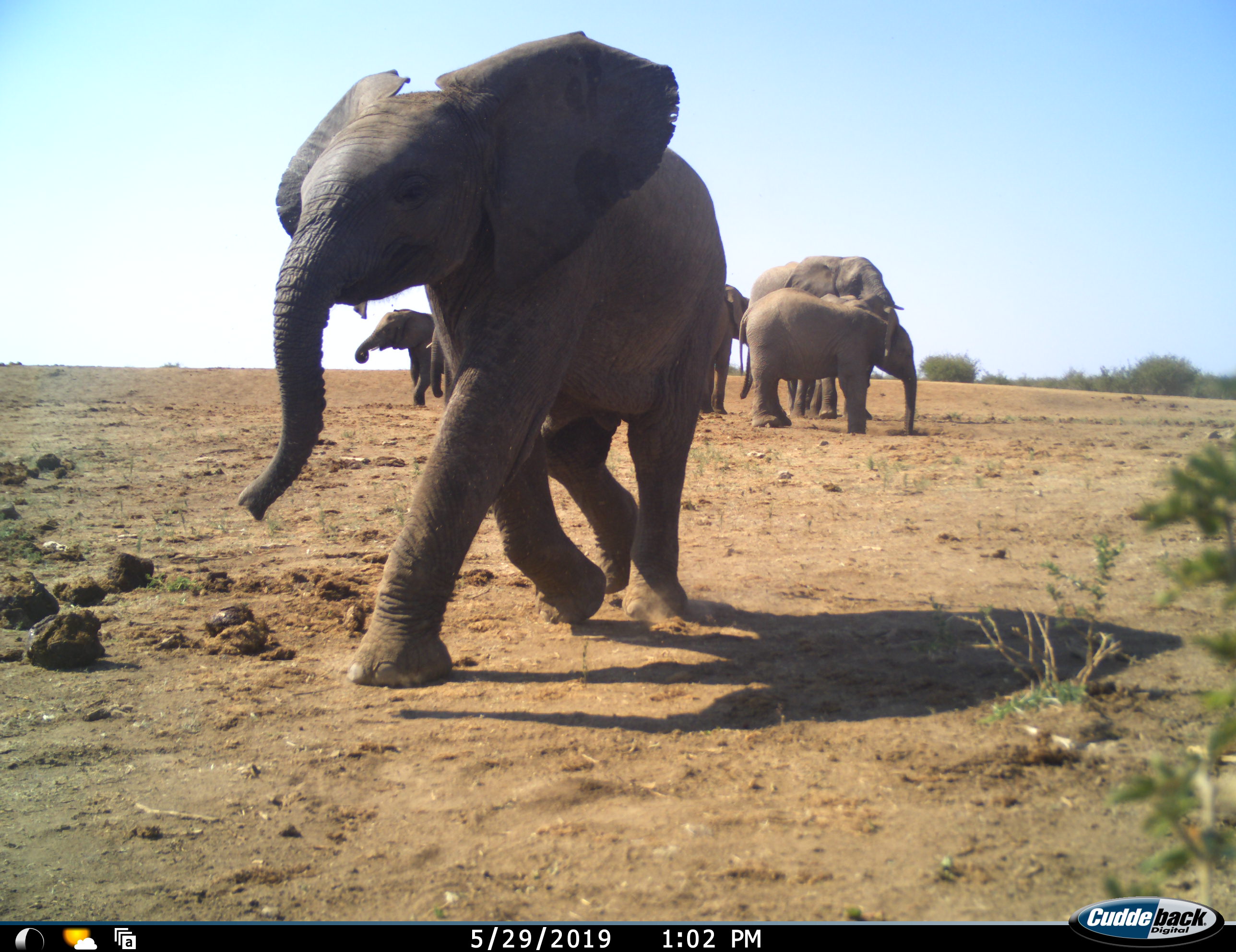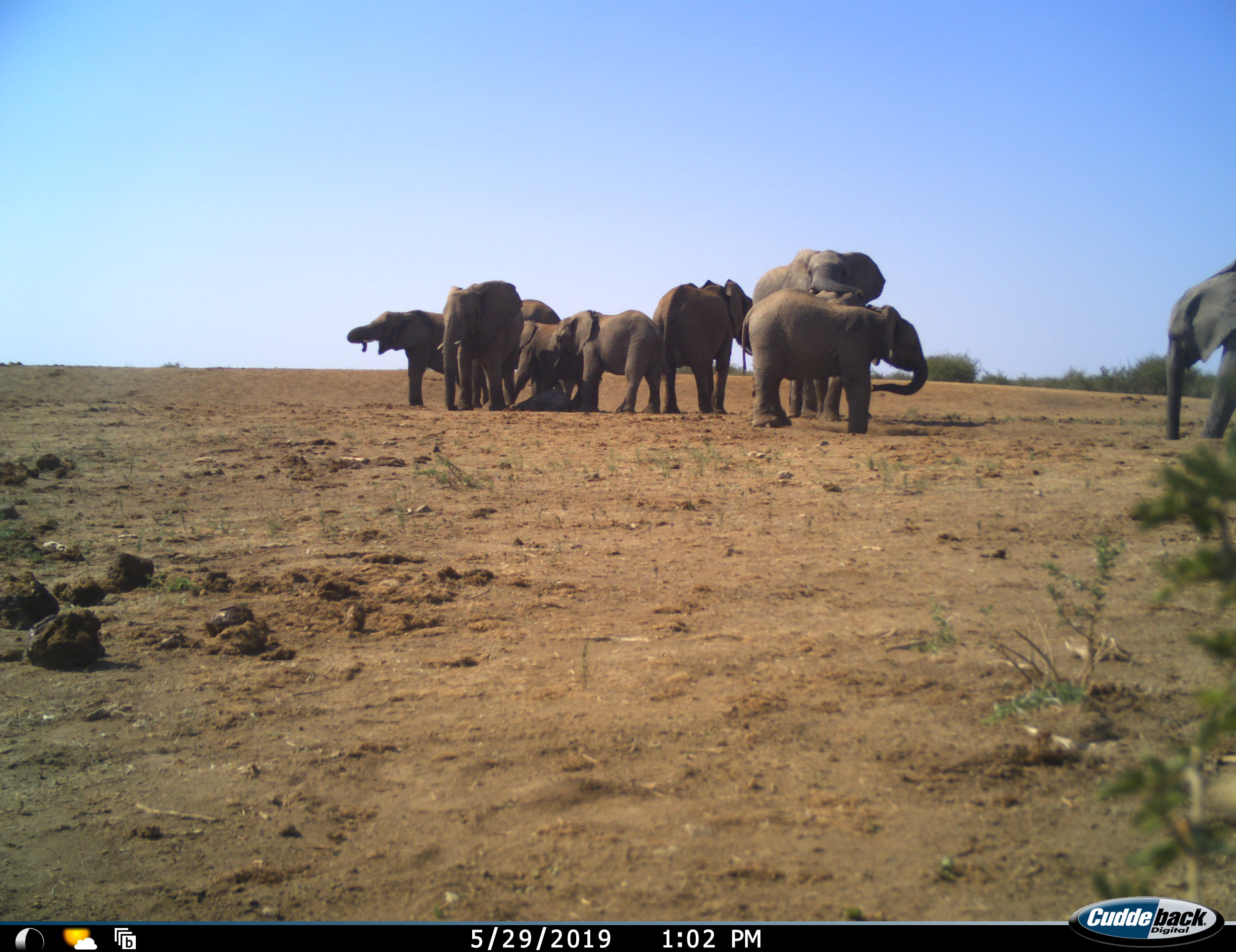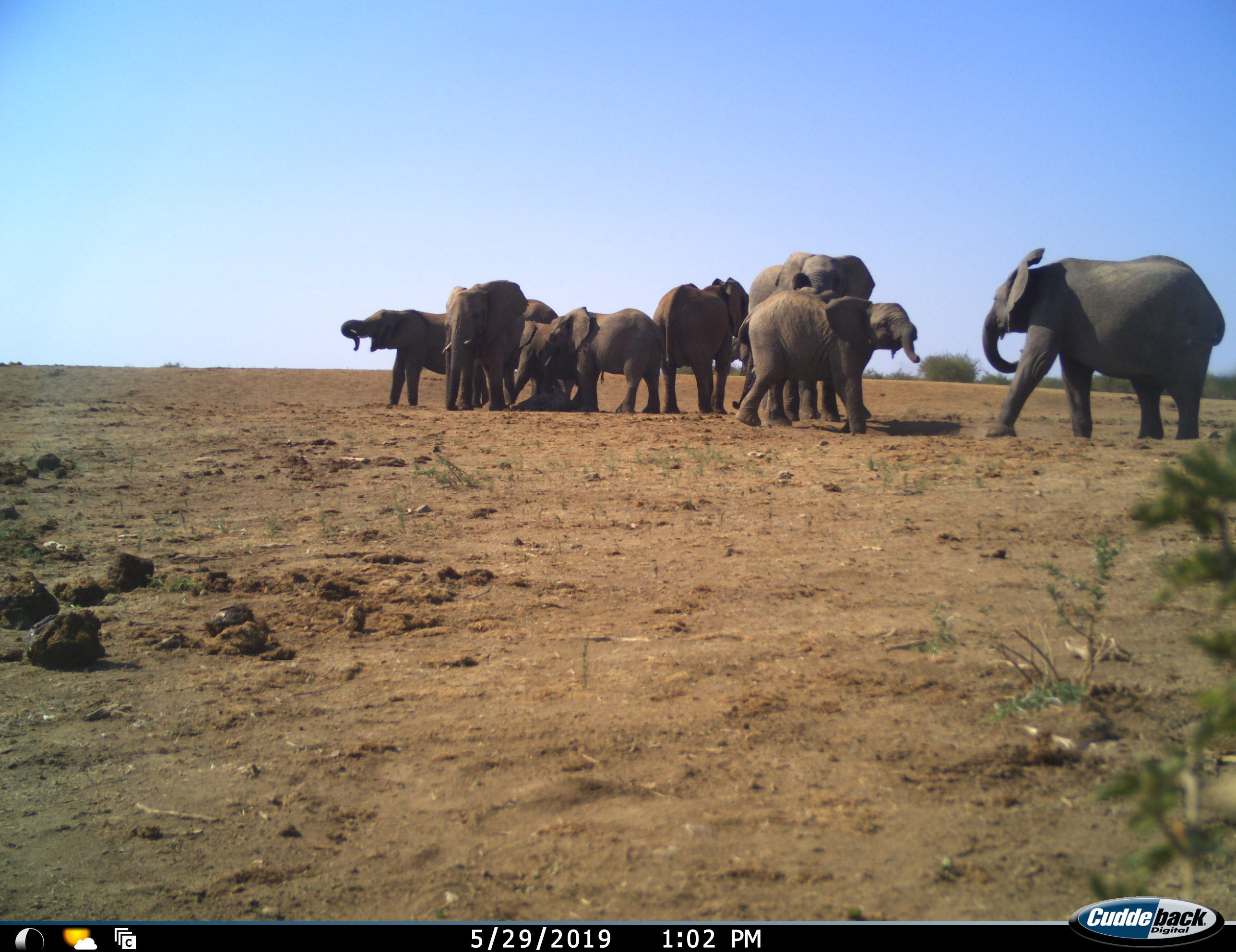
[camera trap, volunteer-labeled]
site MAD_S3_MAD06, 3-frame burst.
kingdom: Animalia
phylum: Chordata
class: Mammalia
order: Proboscidea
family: Elephantidae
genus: Loxodonta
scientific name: Loxodonta africana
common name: african bush elephant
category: elephant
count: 10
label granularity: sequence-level